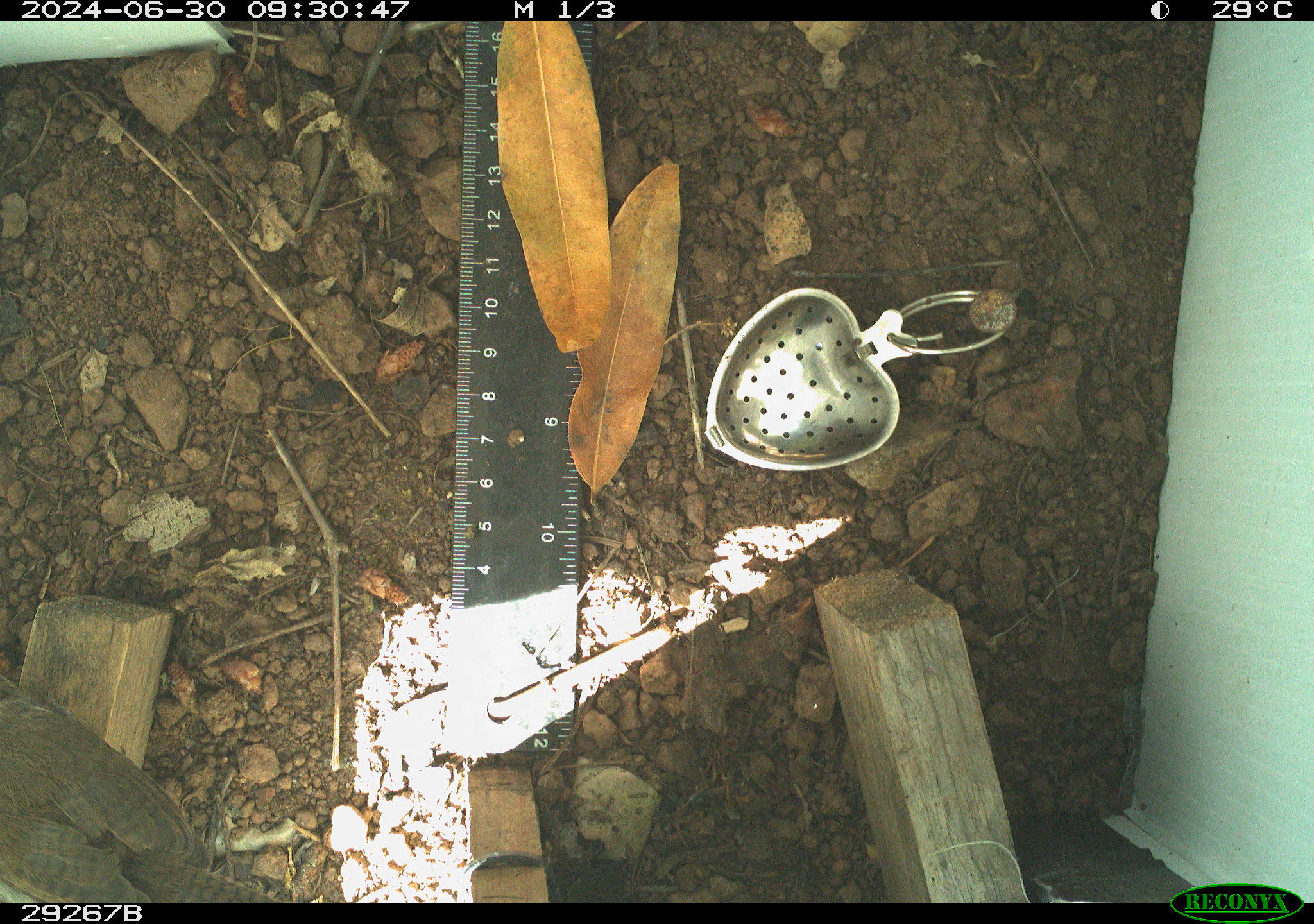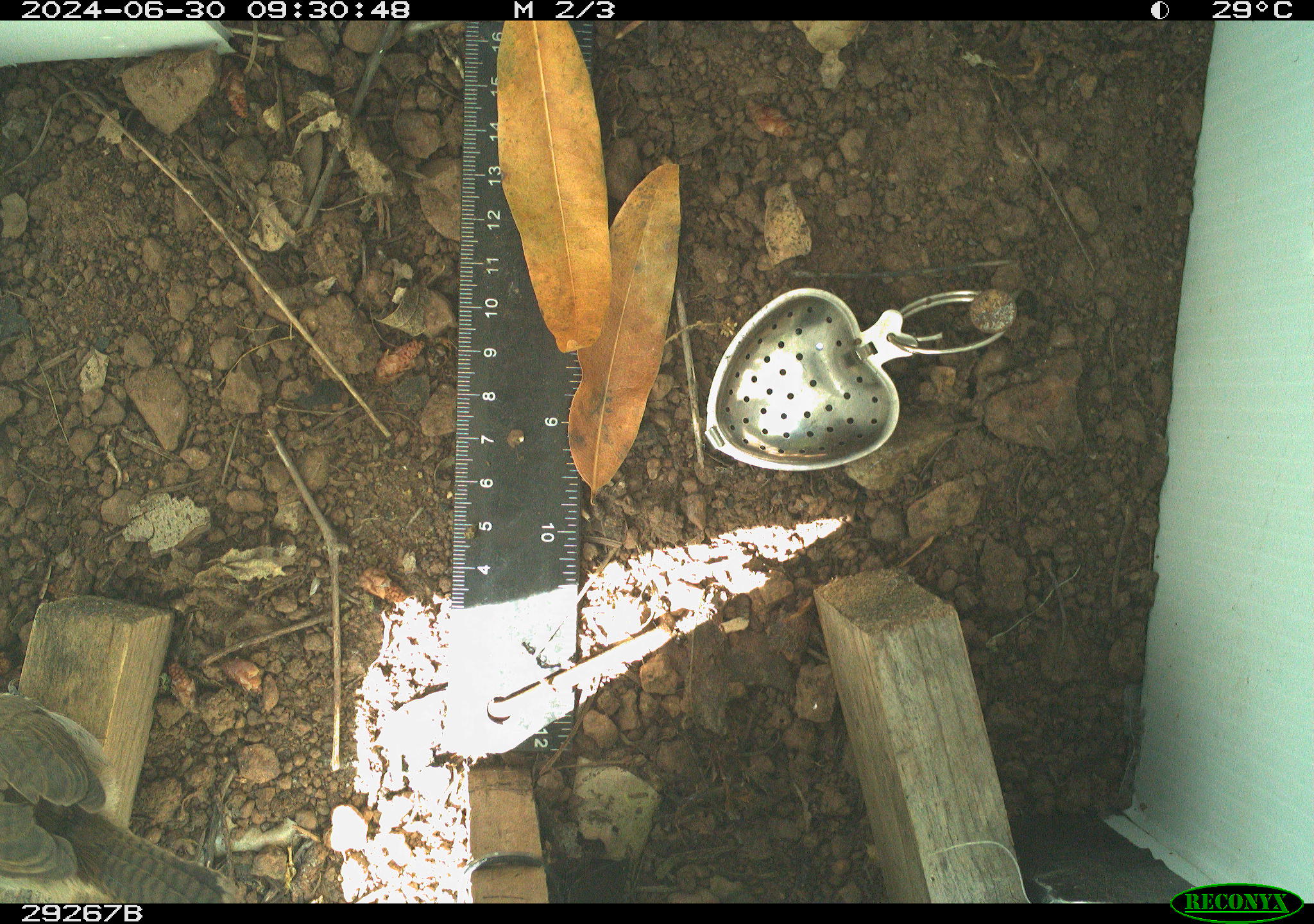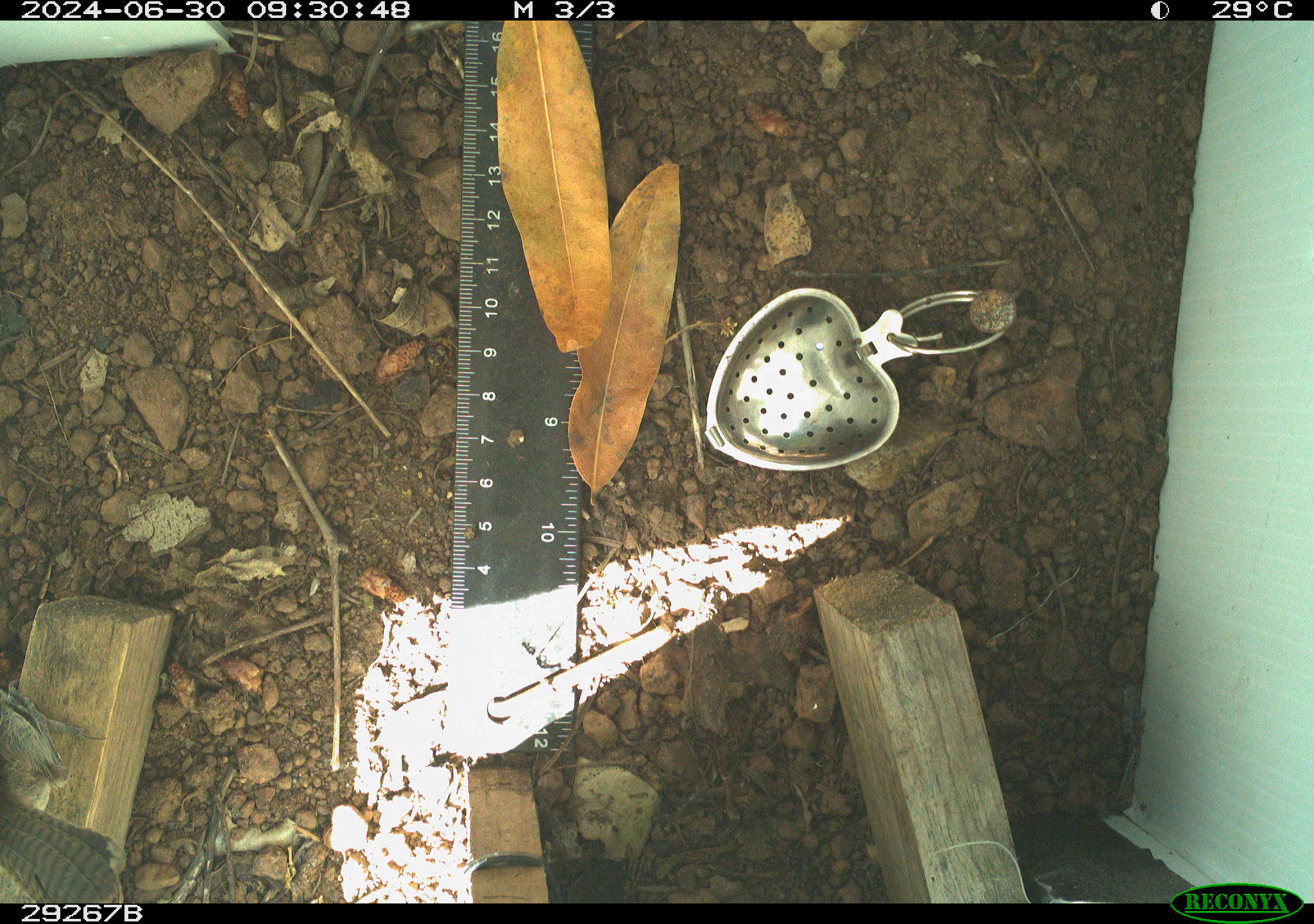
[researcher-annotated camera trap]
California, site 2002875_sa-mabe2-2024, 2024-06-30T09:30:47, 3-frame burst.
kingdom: Animalia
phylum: Chordata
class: Aves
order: Passeriformes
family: Troglodytidae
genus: Thryomanes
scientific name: Thryomanes bewickii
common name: bewick's wren